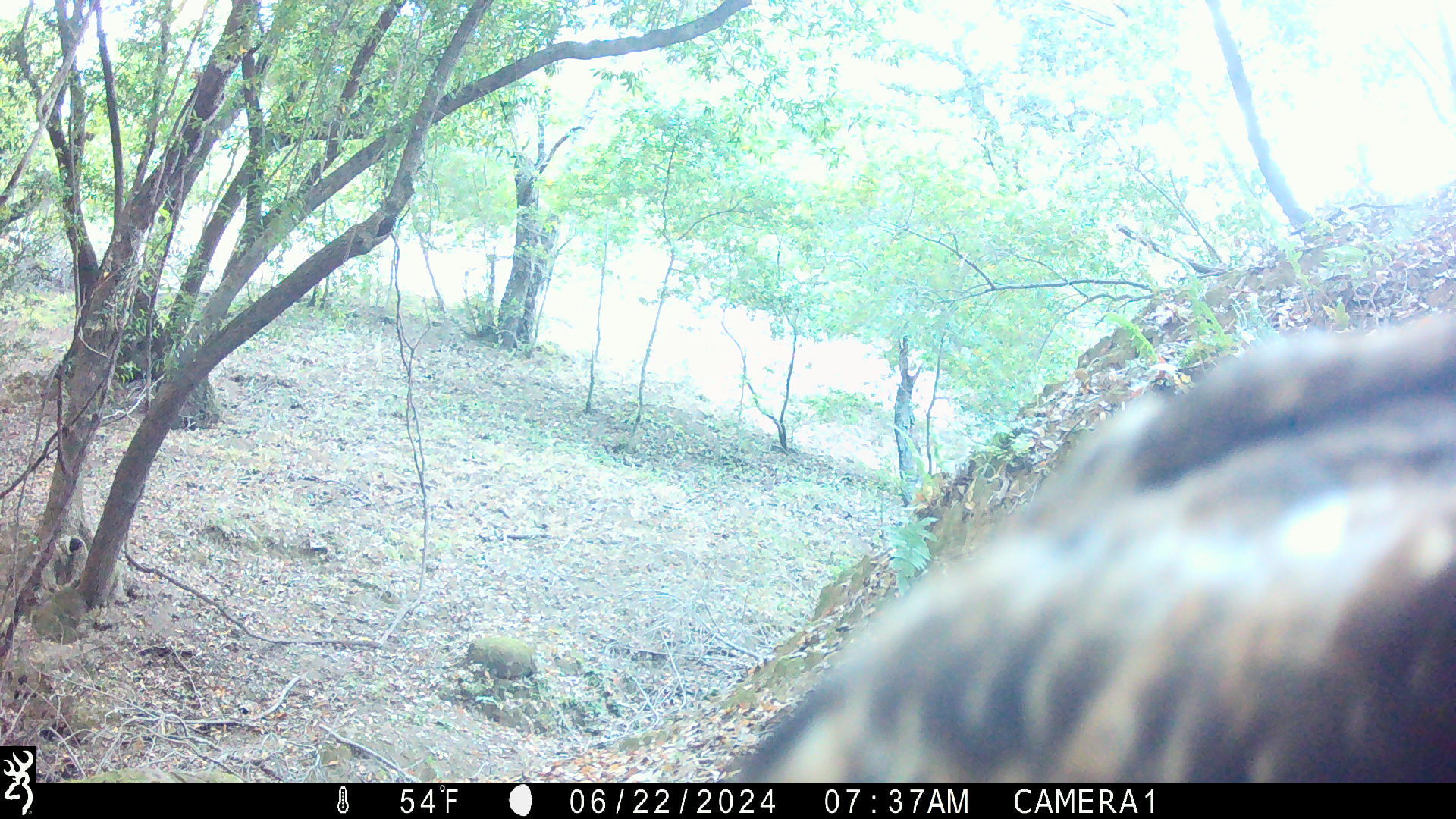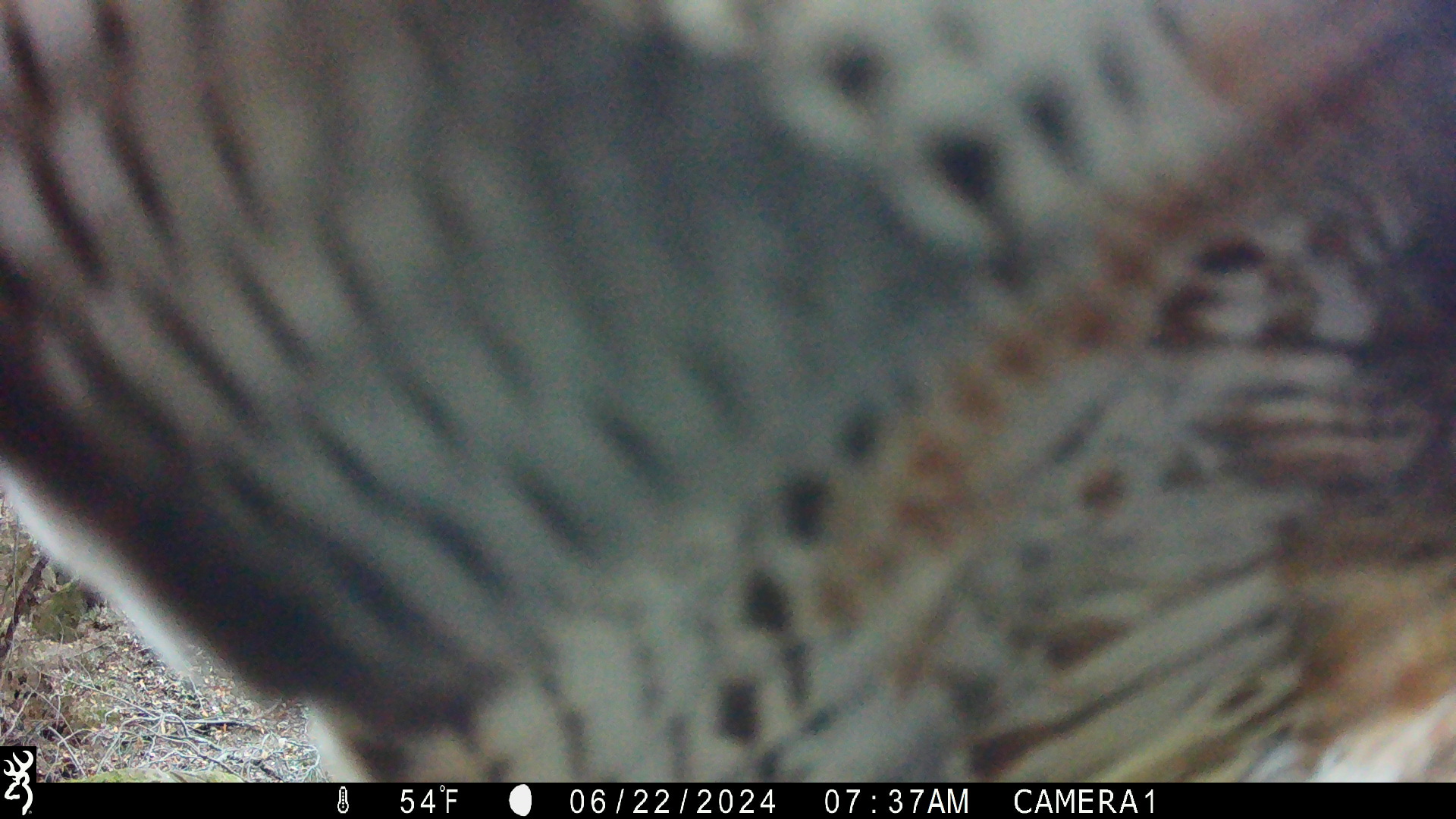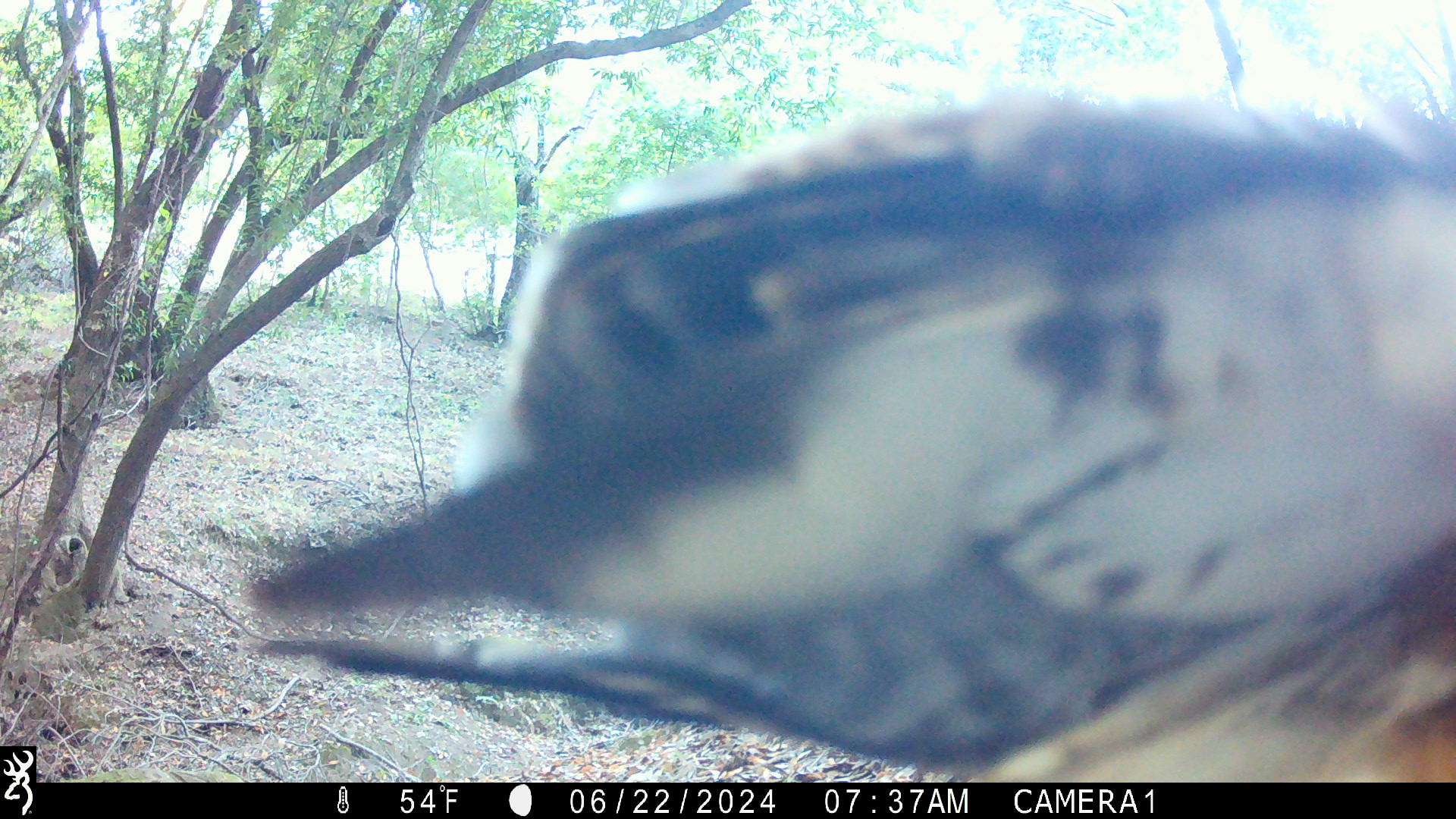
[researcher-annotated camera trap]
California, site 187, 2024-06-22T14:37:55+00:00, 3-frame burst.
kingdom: Animalia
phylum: Chordata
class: Aves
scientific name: Aves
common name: bird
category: unknown bird